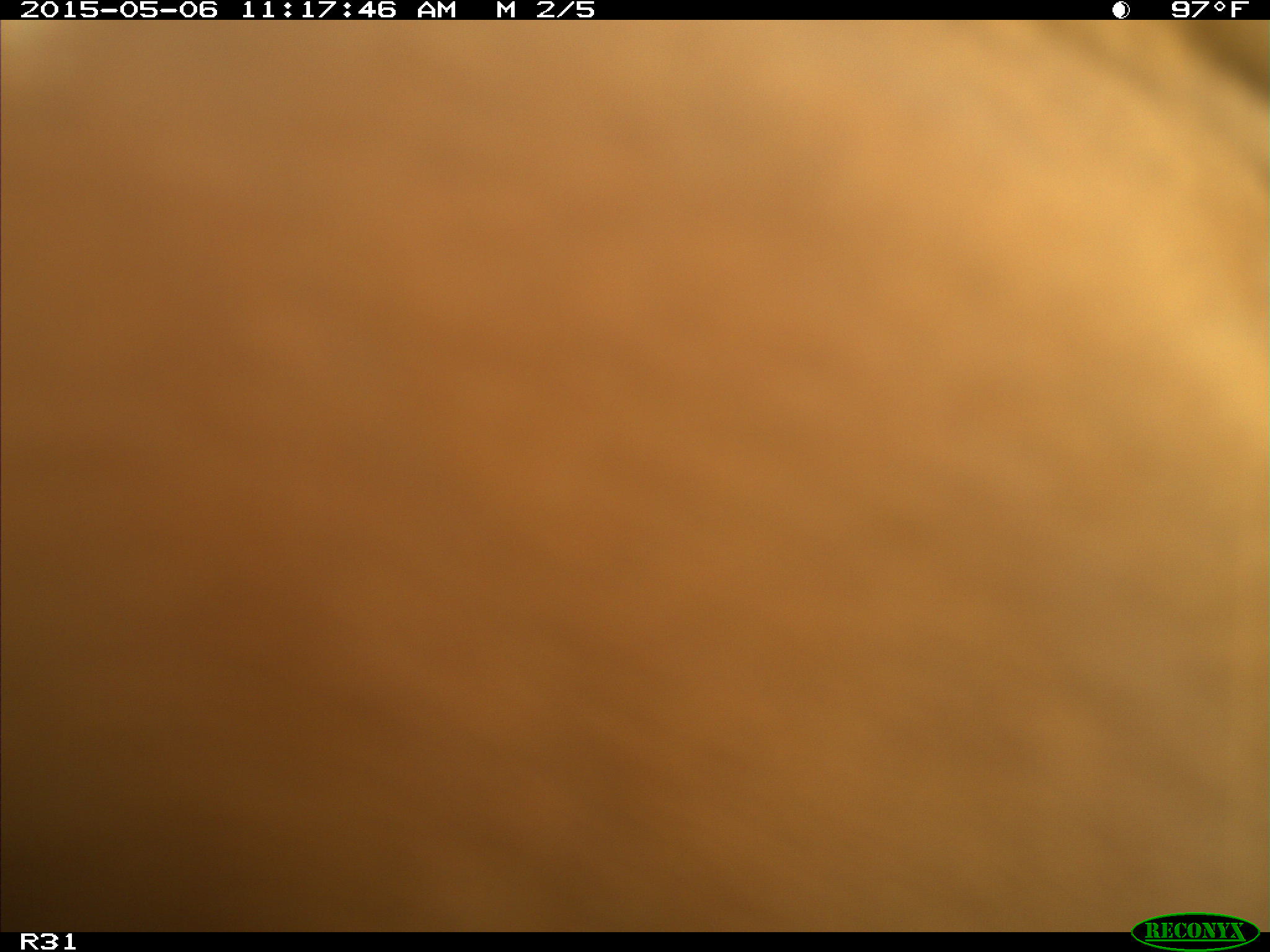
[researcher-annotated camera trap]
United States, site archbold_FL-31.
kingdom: Animalia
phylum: Chordata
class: Mammalia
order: Artiodactyla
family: Bovidae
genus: Bos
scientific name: Bos taurus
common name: domestic cow